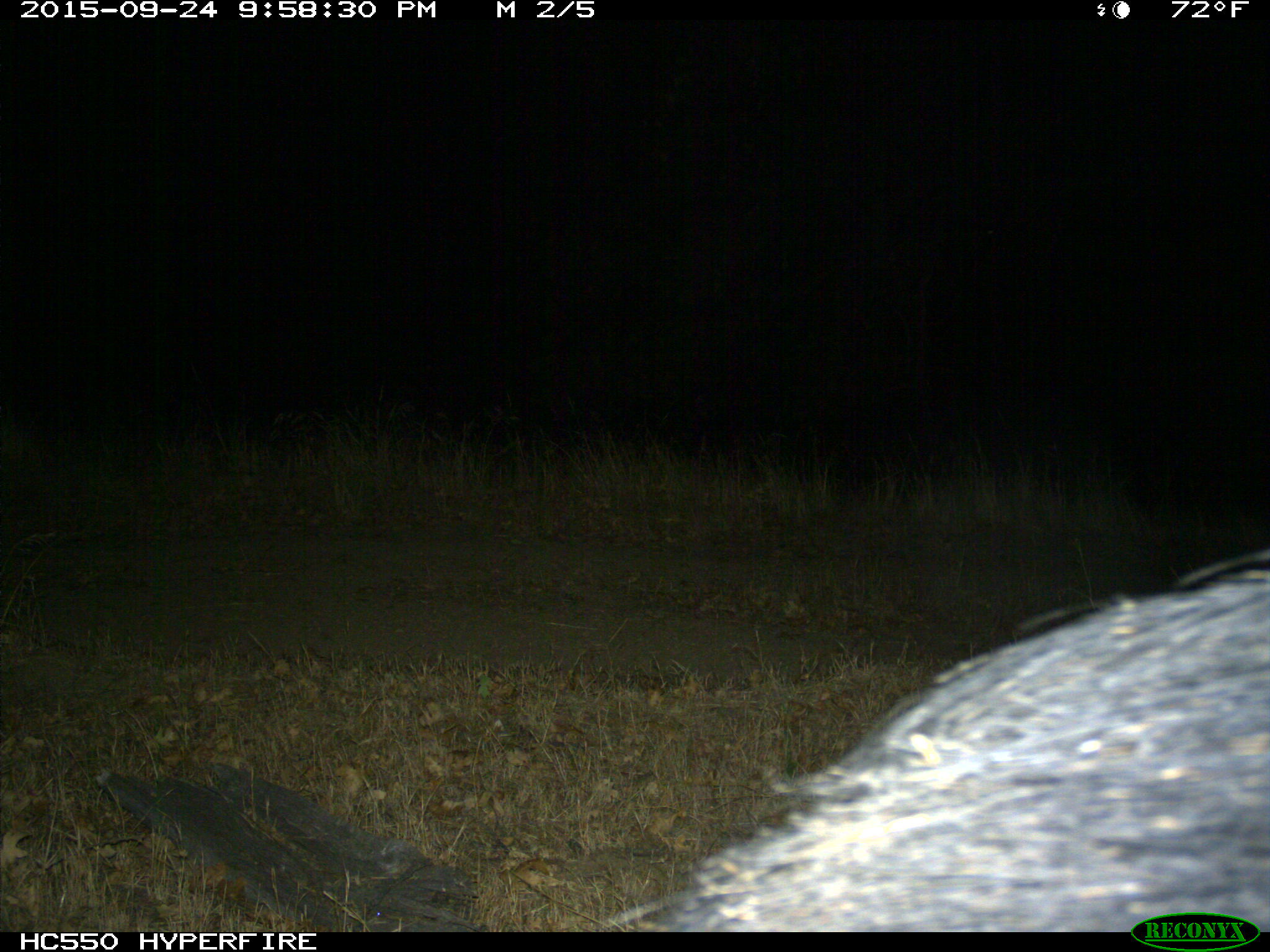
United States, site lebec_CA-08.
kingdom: Animalia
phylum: Chordata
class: Mammalia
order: Artiodactyla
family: Suidae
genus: Sus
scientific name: Sus scrofa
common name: wild boar